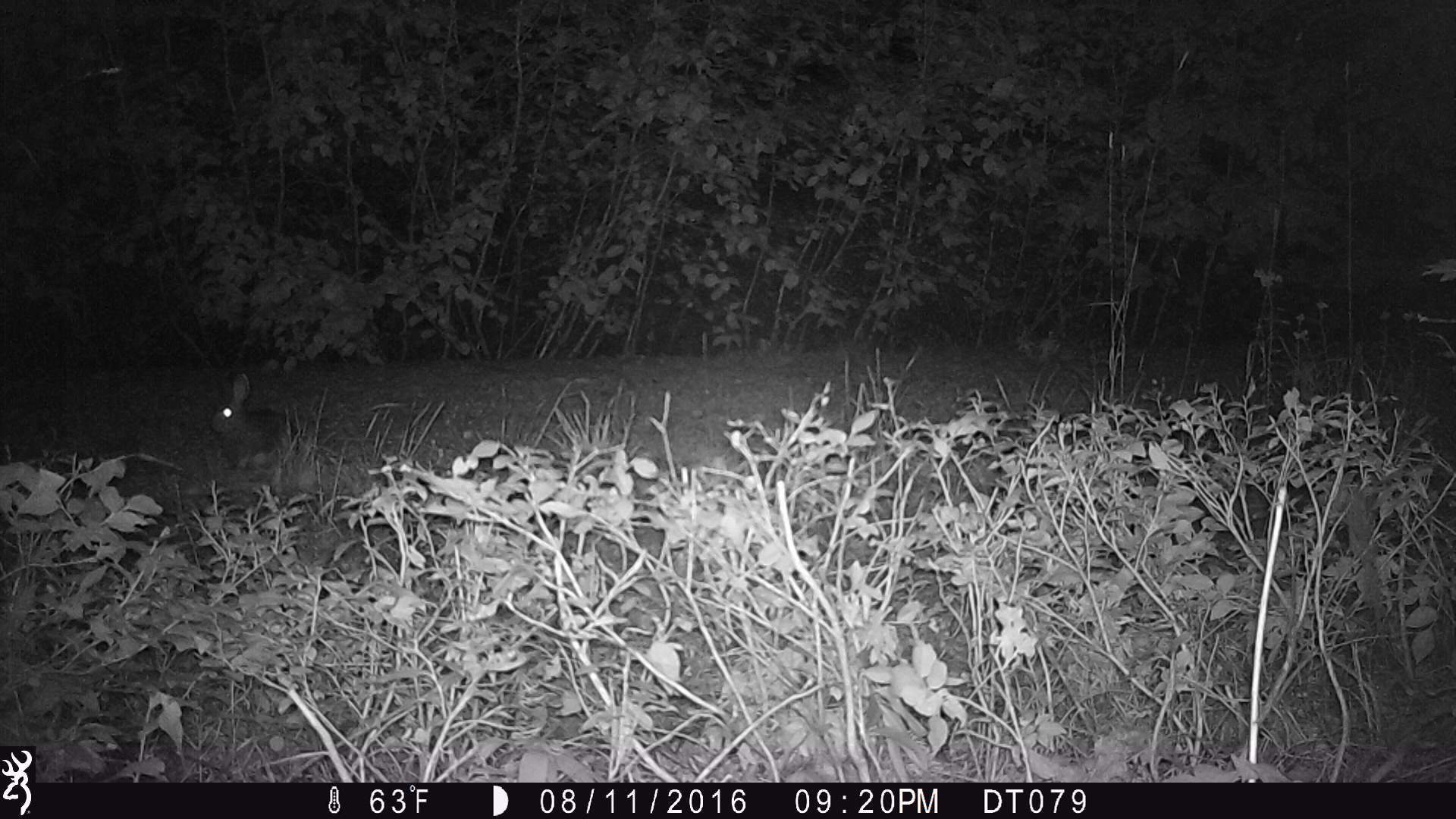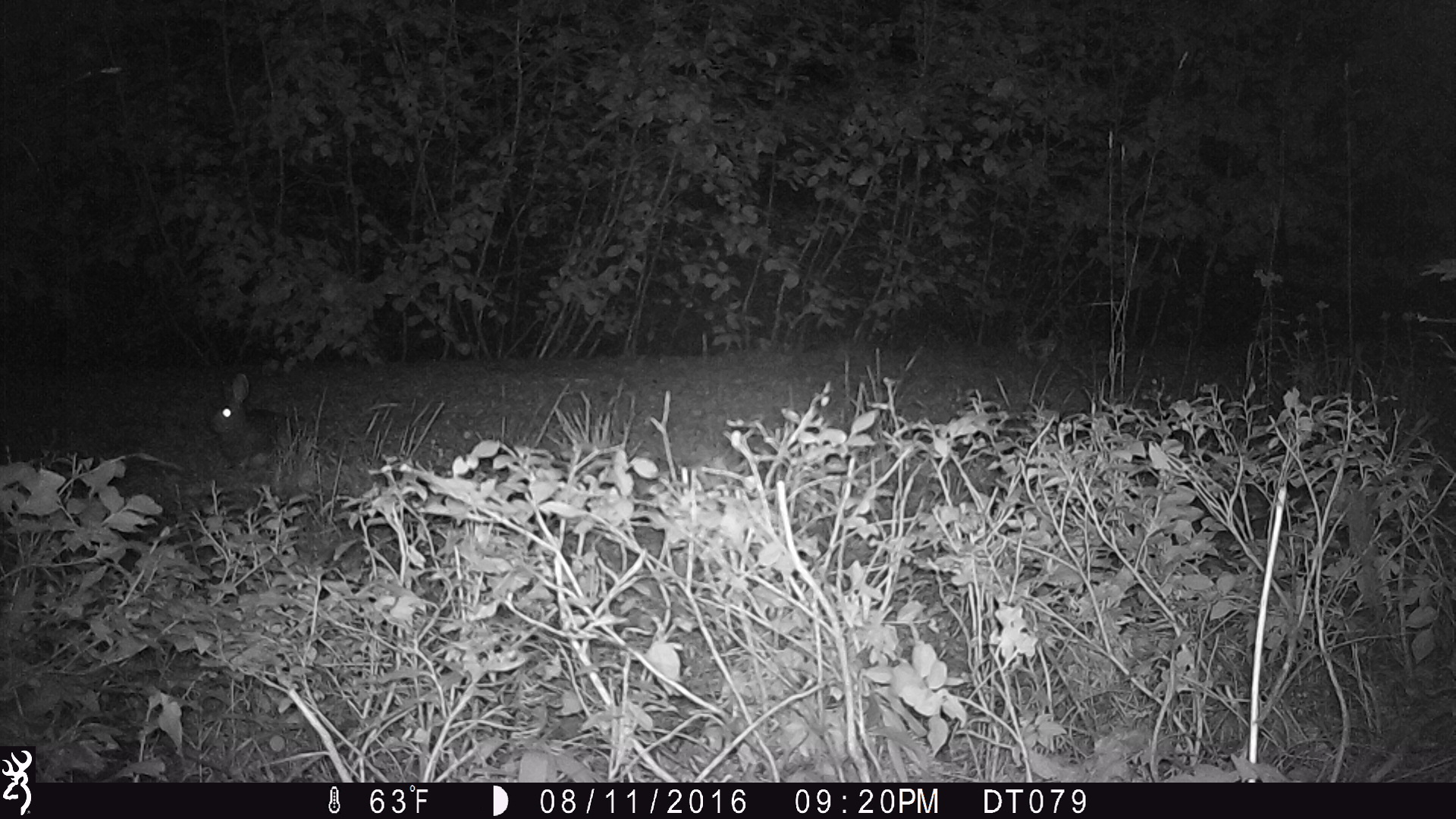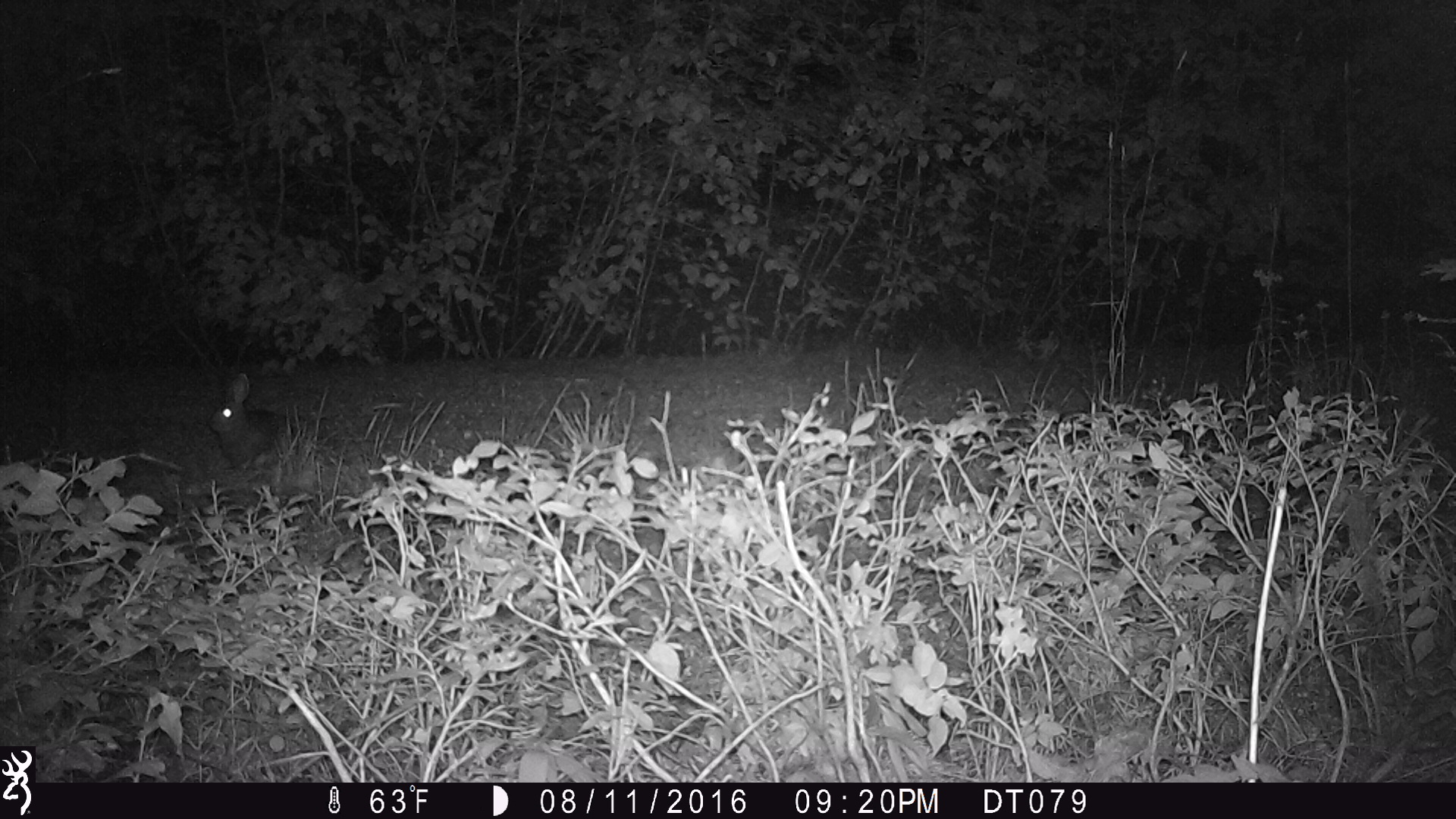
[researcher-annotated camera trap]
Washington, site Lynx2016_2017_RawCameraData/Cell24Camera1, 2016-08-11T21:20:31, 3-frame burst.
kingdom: Animalia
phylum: Chordata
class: Mammalia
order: Lagomorpha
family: Leporidae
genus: Lepus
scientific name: Lepus americanus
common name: snowshoe hare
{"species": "Lepus americanus (snowshoe hare)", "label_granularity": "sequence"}